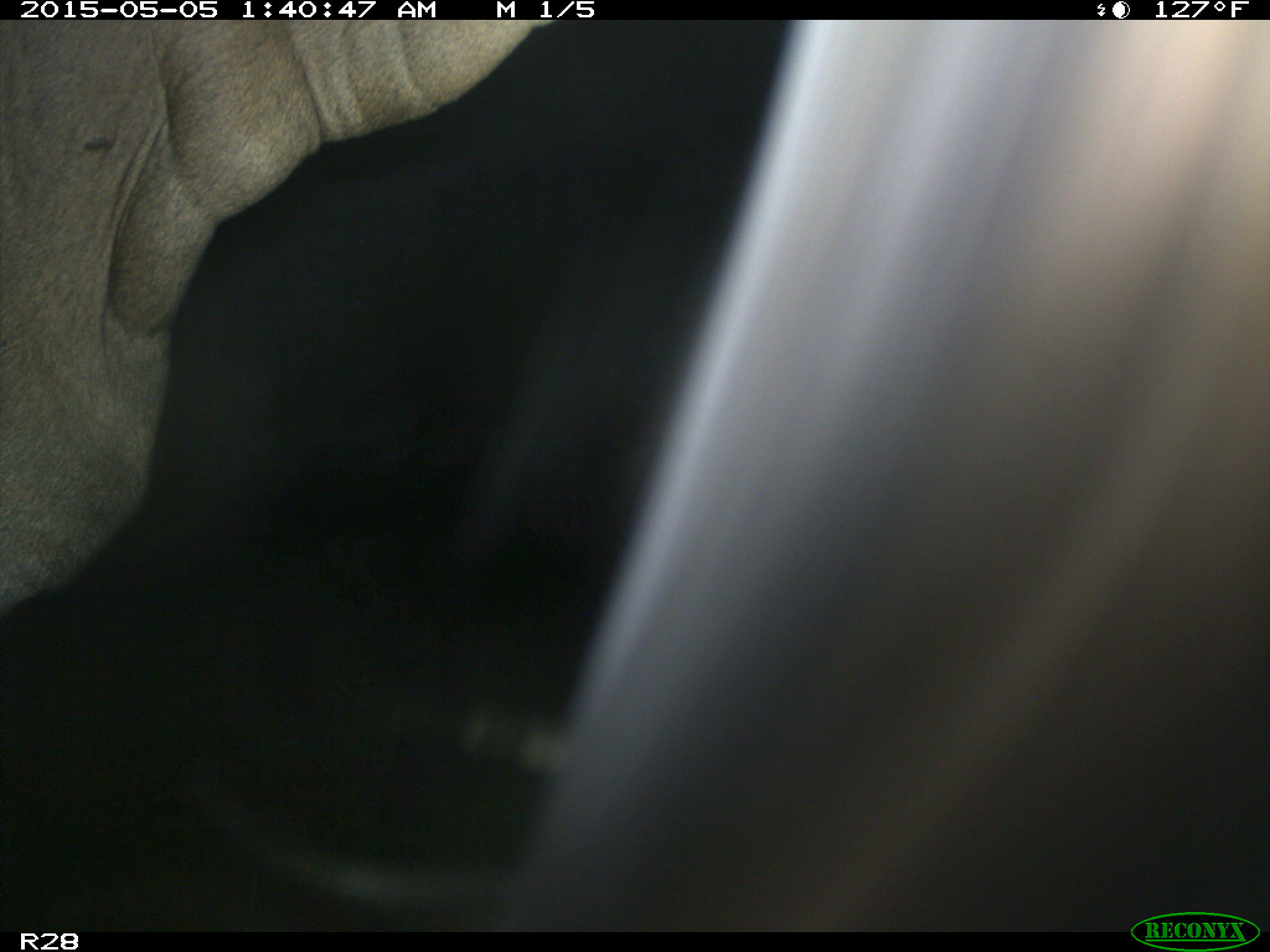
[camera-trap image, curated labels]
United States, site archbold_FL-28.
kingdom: Animalia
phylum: Chordata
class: Mammalia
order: Artiodactyla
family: Bovidae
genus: Bos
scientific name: Bos taurus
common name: domestic cow